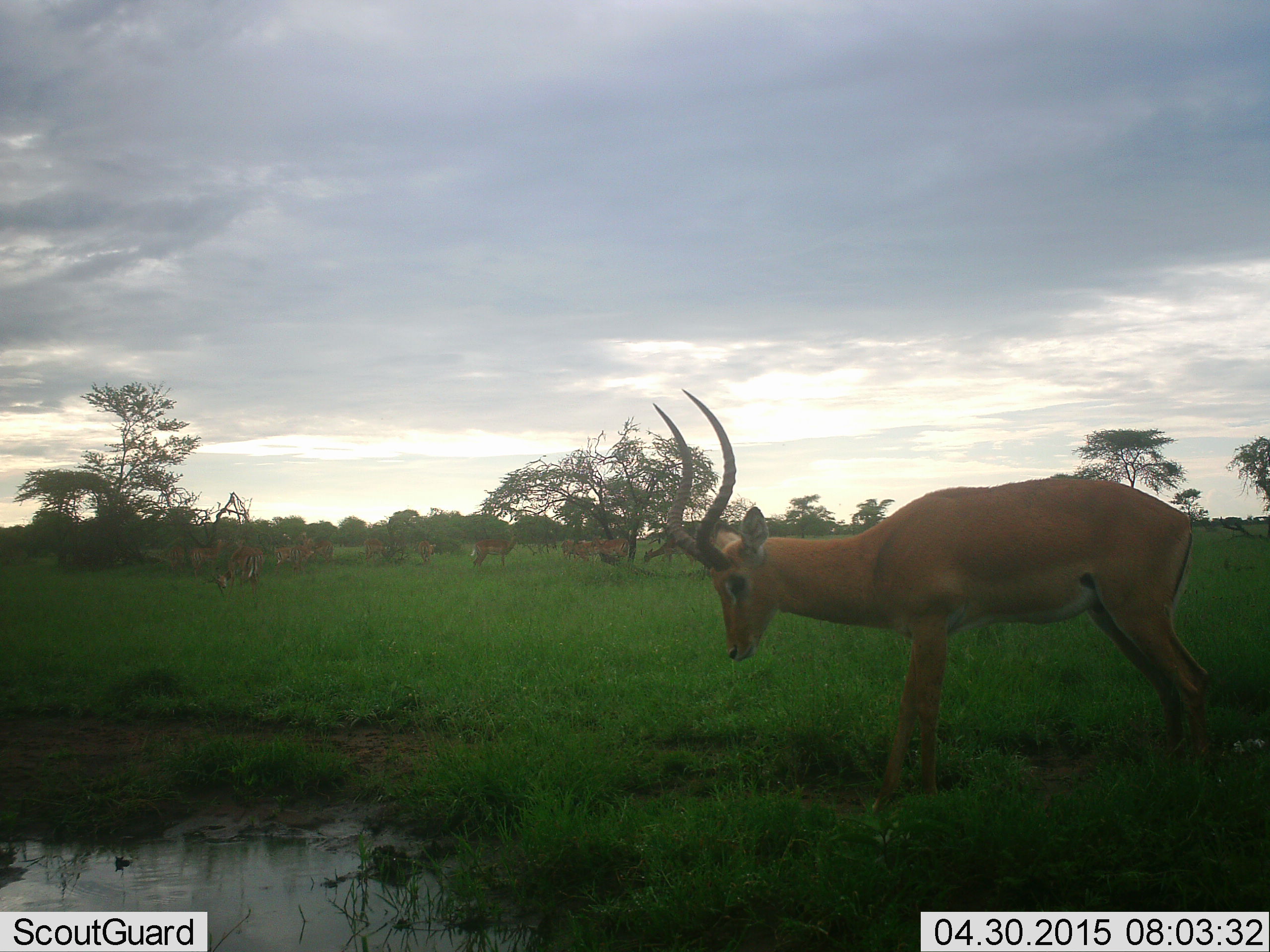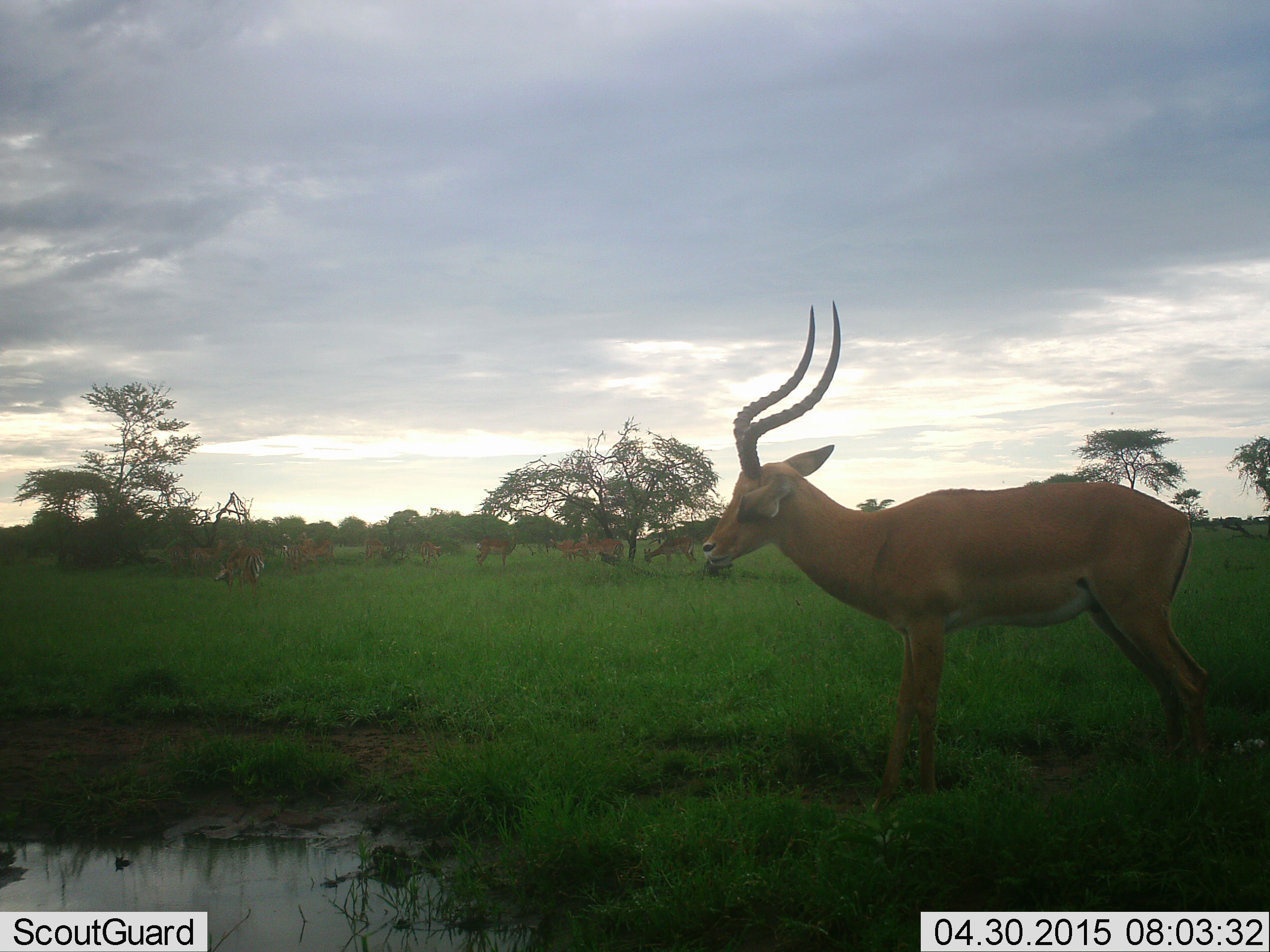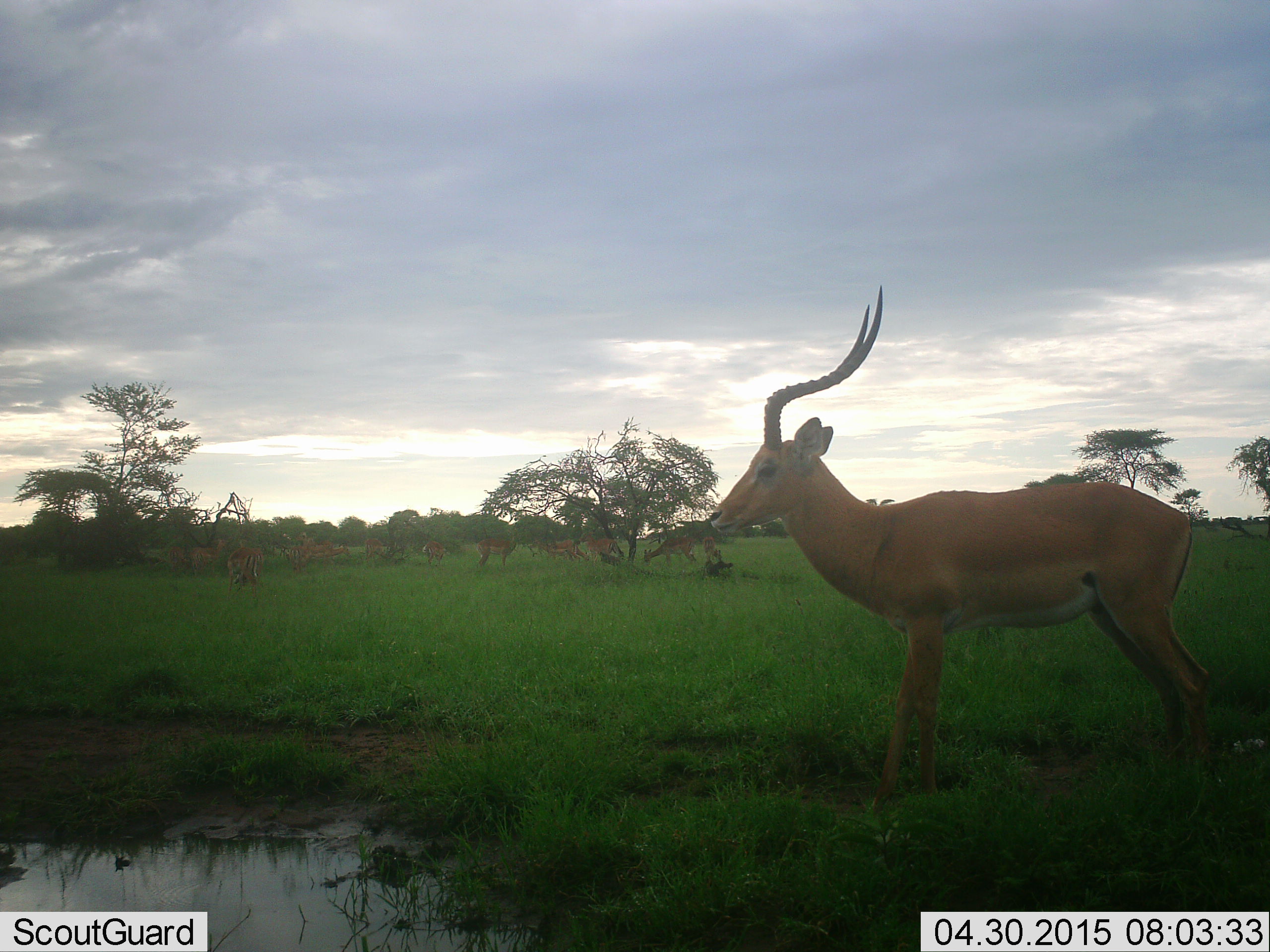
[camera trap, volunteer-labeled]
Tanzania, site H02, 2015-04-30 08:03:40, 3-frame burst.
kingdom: Animalia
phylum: Chordata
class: Mammalia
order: Artiodactyla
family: Bovidae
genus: Aepyceros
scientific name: Aepyceros melampus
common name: impala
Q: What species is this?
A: Impala (Aepyceros melampus).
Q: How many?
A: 11-50.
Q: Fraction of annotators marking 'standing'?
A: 100%.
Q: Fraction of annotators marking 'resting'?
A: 0%.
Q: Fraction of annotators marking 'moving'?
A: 10%.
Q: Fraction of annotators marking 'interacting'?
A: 0%.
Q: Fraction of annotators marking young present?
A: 0%.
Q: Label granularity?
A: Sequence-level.